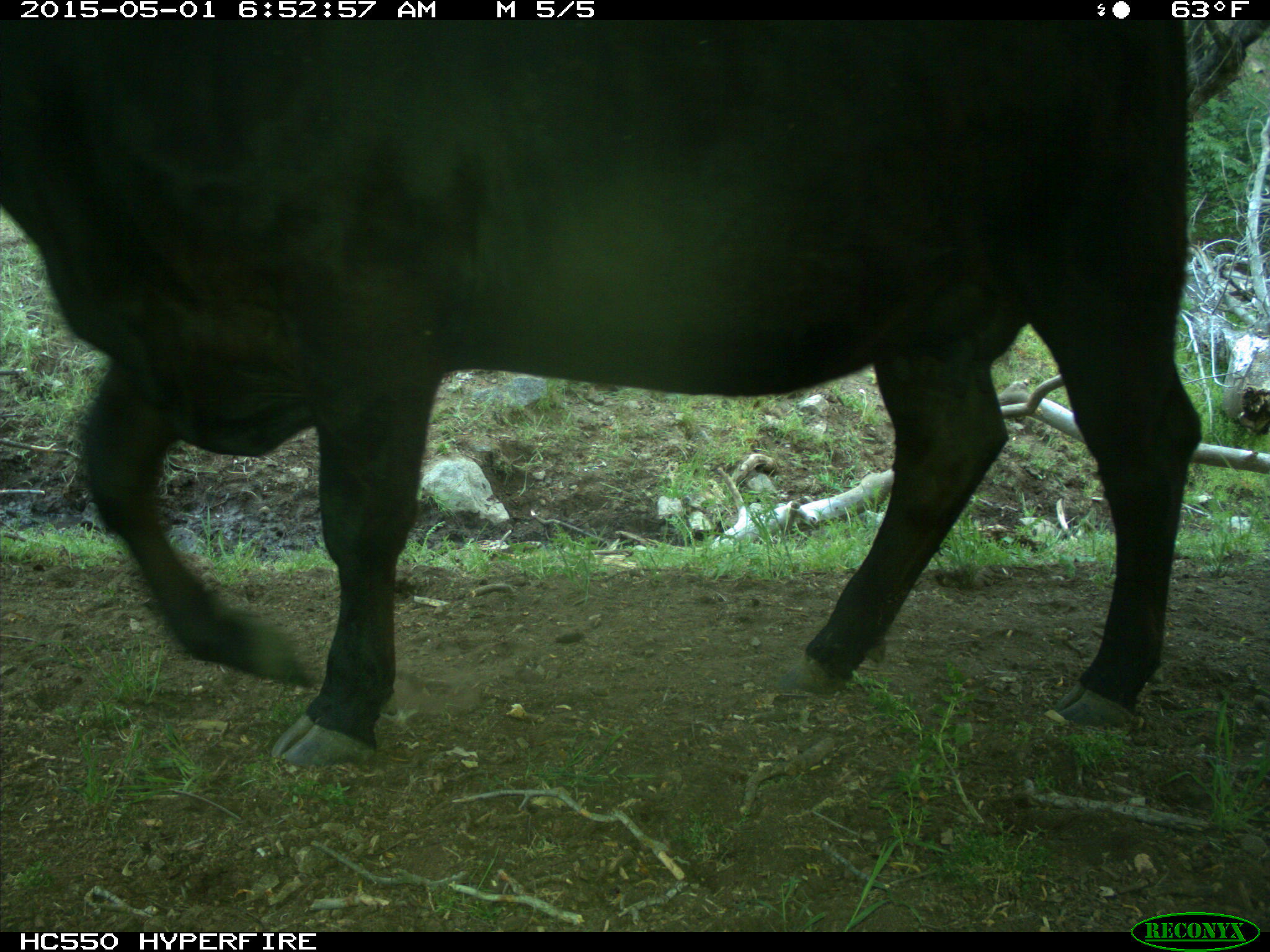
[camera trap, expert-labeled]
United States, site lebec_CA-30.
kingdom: Animalia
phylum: Chordata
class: Mammalia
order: Artiodactyla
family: Bovidae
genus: Bos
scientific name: Bos taurus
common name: domestic cow